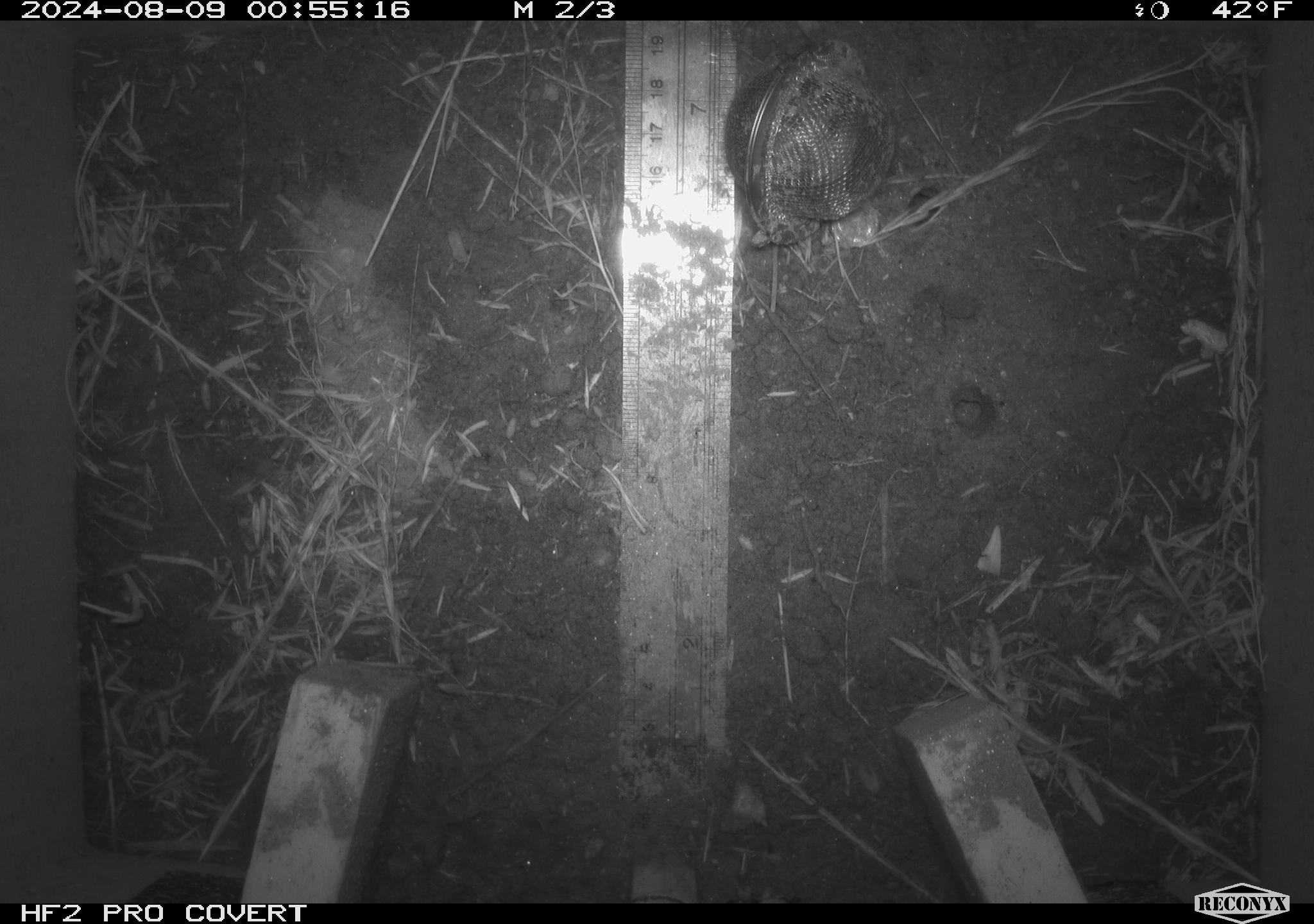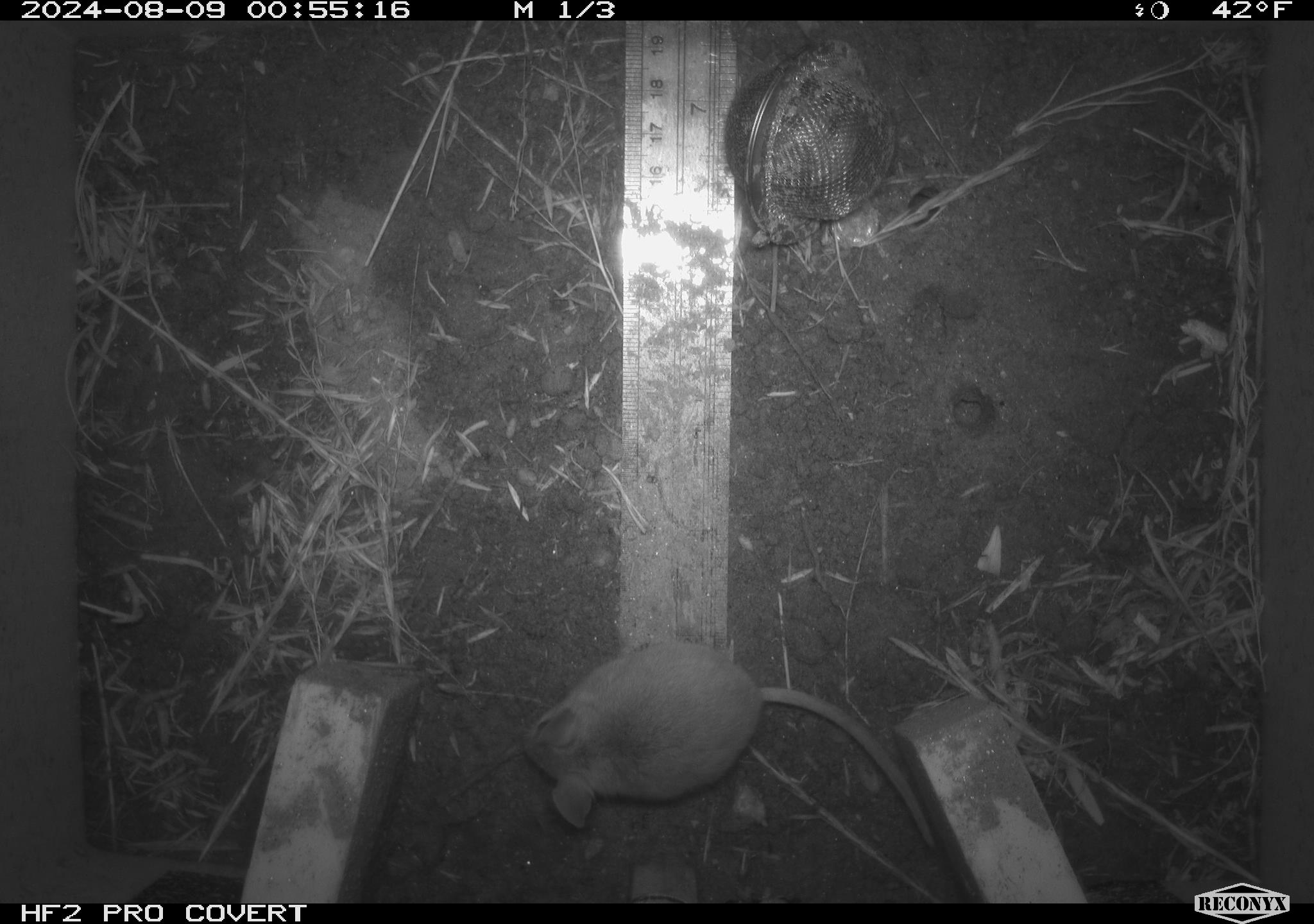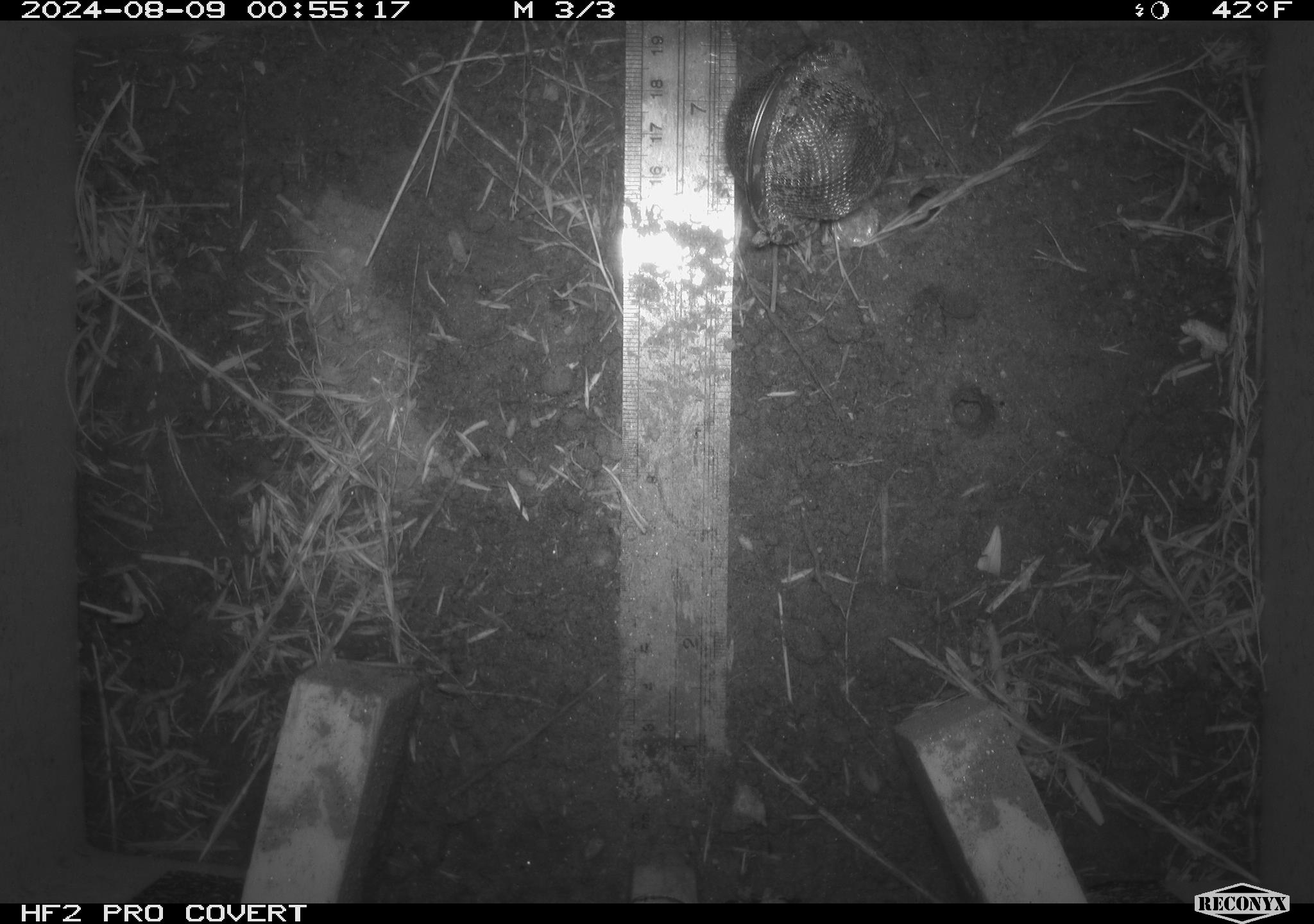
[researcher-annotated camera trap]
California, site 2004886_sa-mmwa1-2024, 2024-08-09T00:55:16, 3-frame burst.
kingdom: Animalia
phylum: Chordata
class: Mammalia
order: Rodentia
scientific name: Rodentia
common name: mouse species